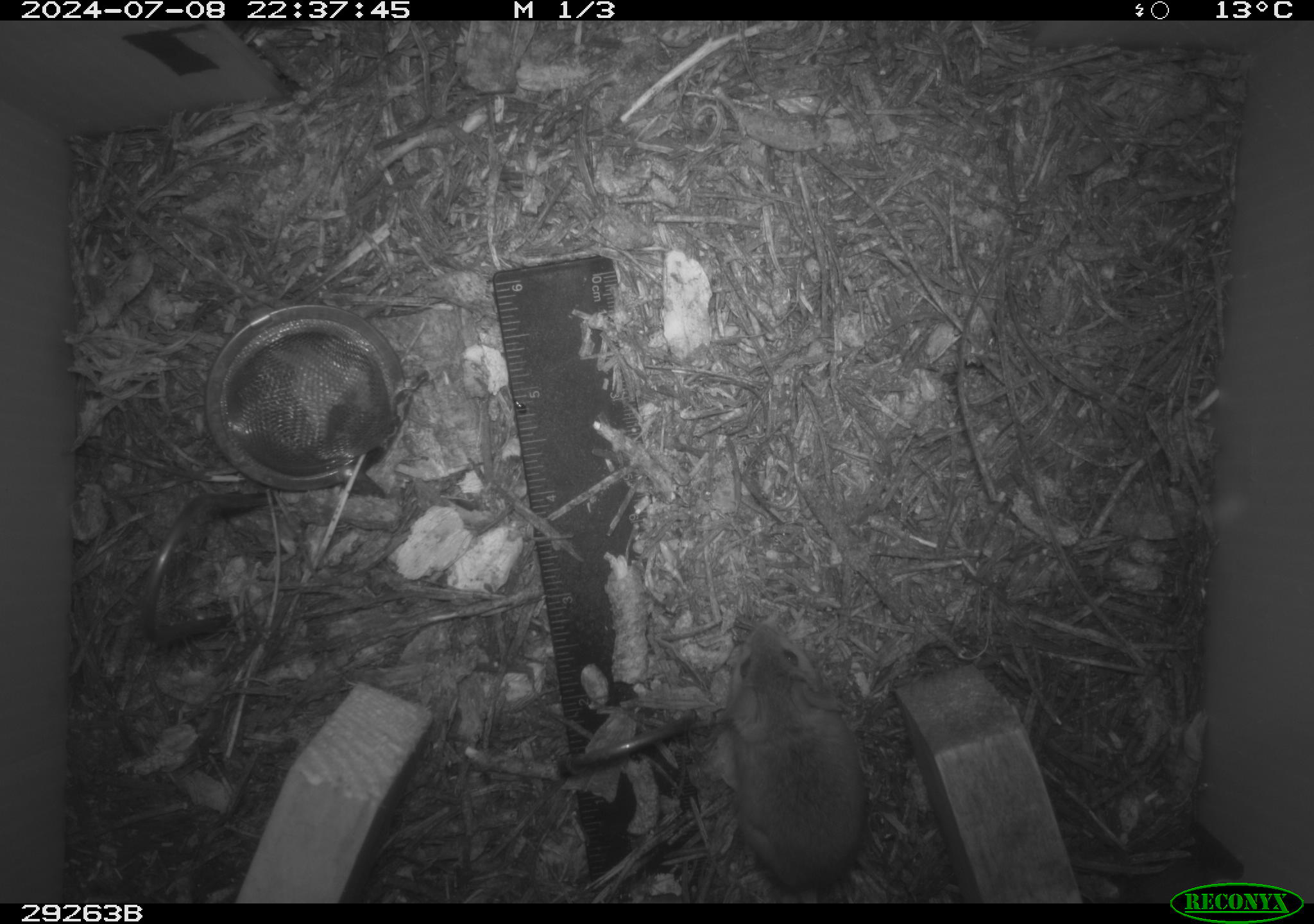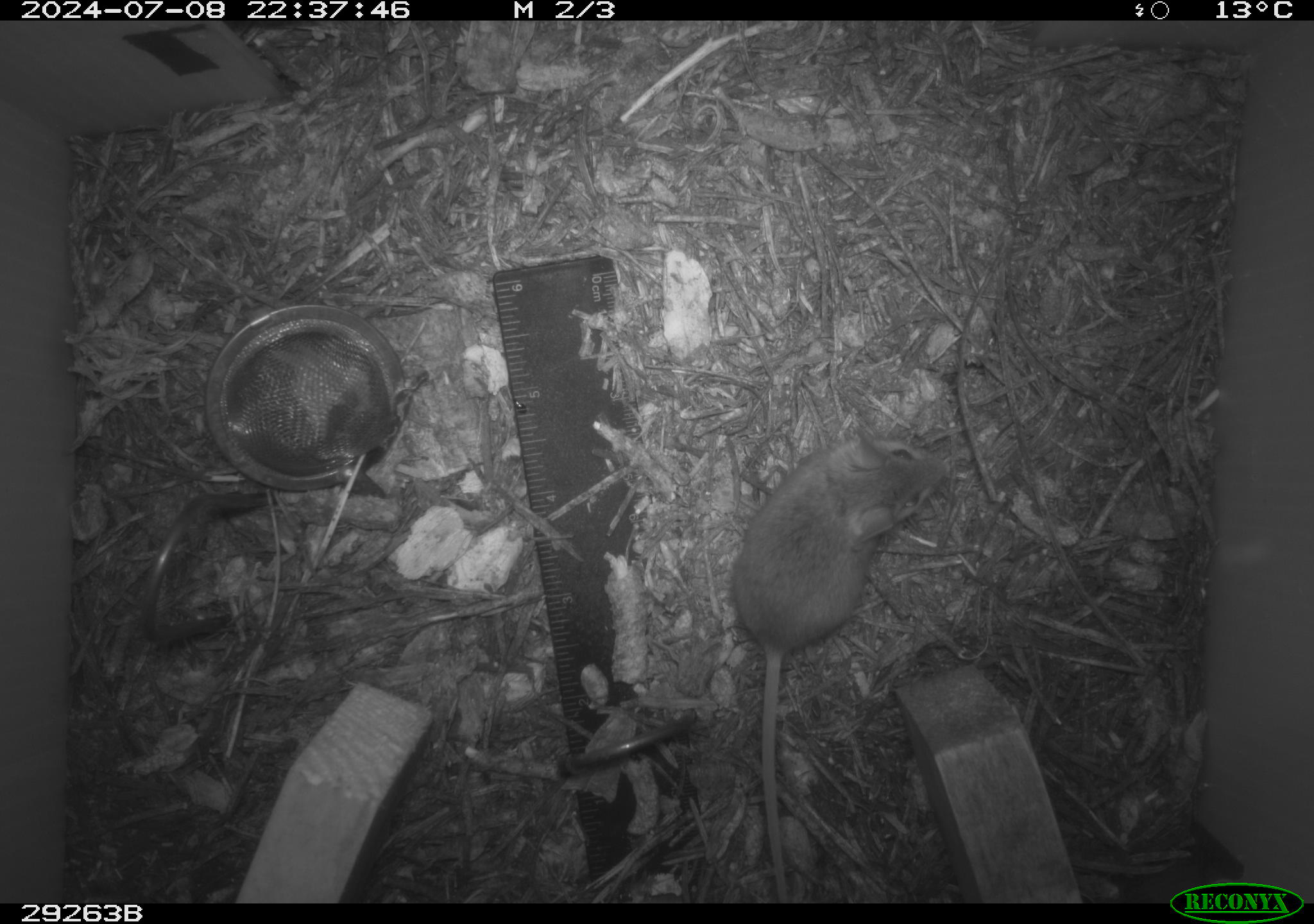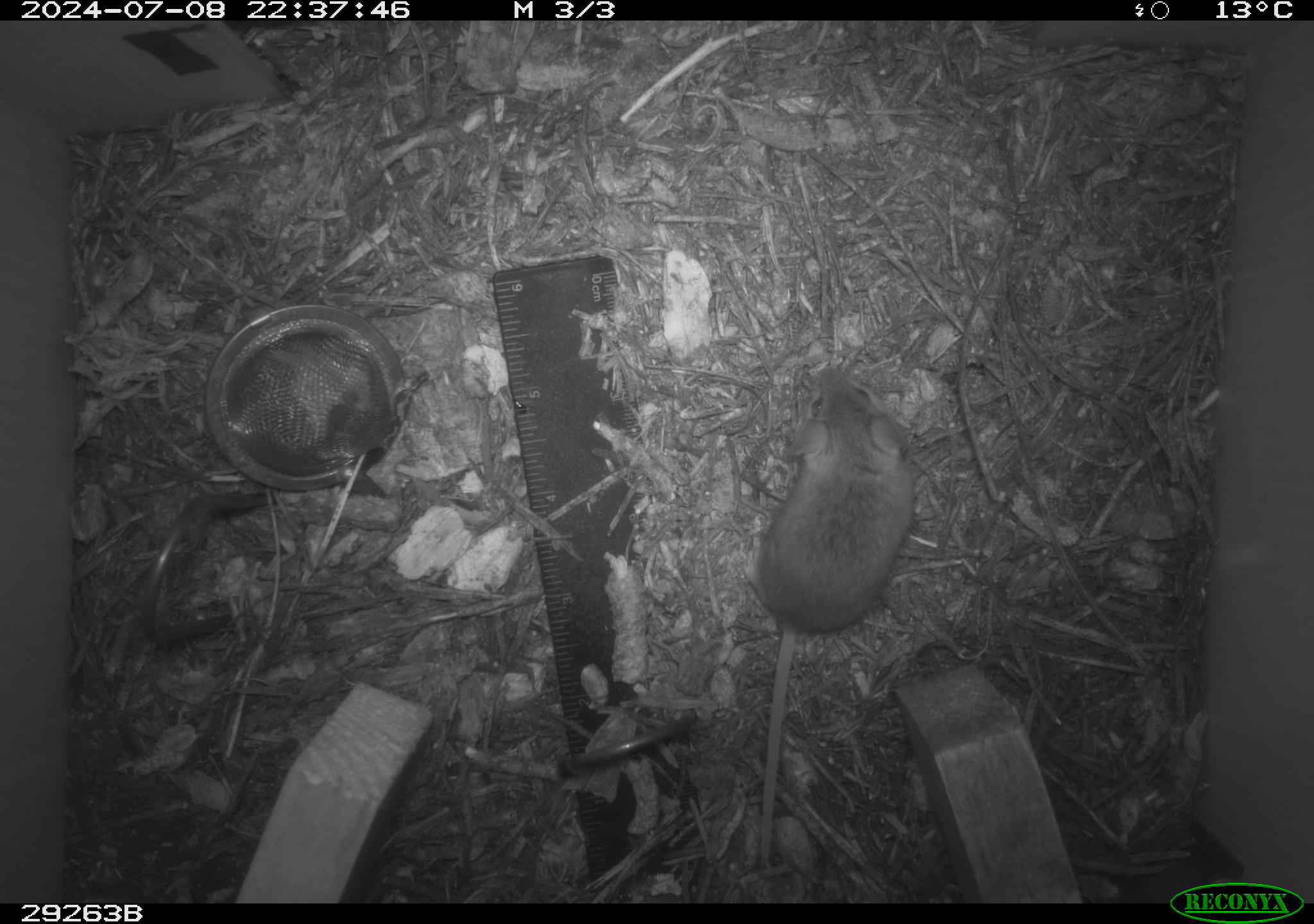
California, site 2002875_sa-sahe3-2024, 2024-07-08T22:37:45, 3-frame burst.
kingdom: Animalia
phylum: Chordata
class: Mammalia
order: Rodentia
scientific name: Rodentia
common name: rodent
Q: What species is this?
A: Rodent (Rodentia).